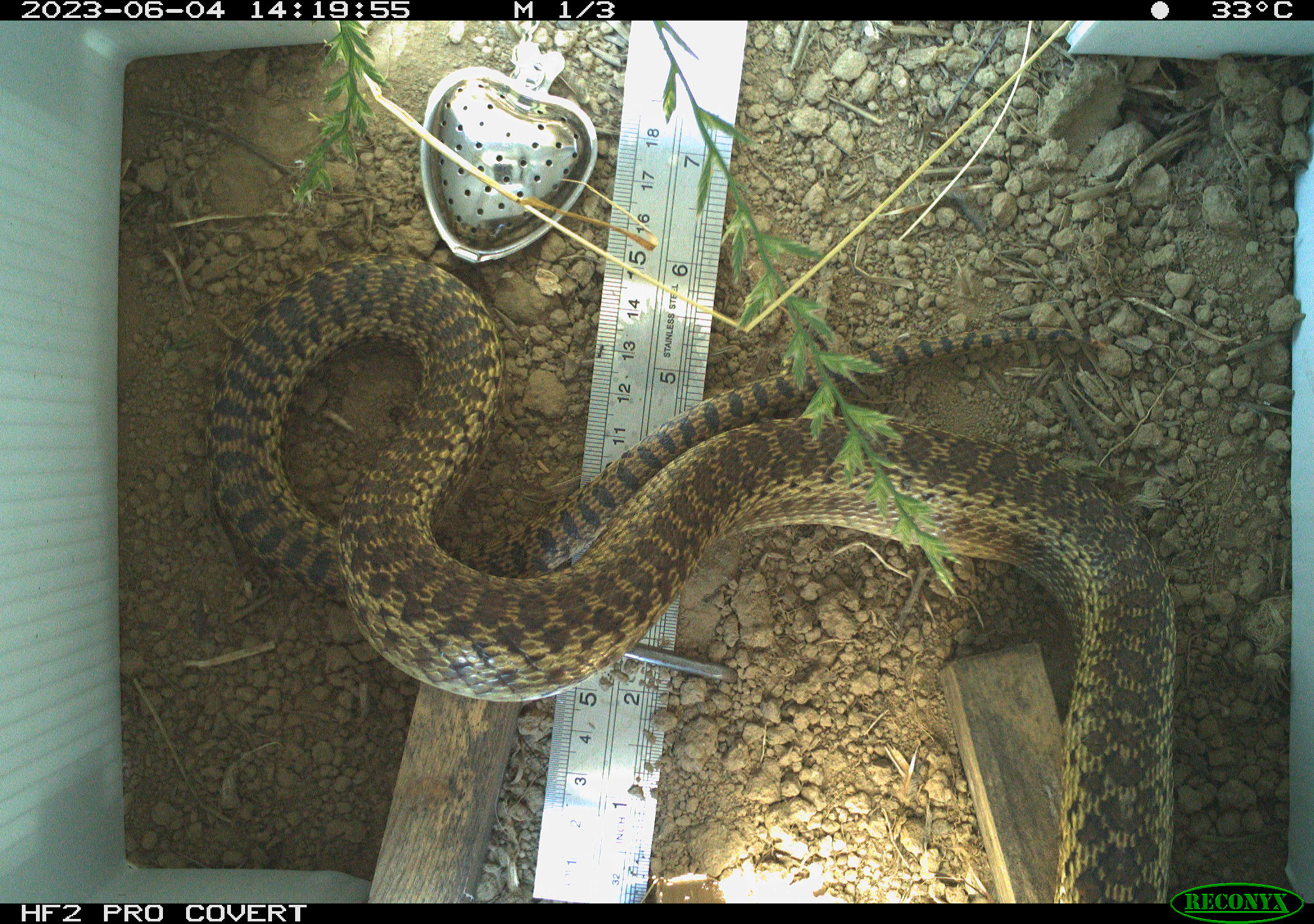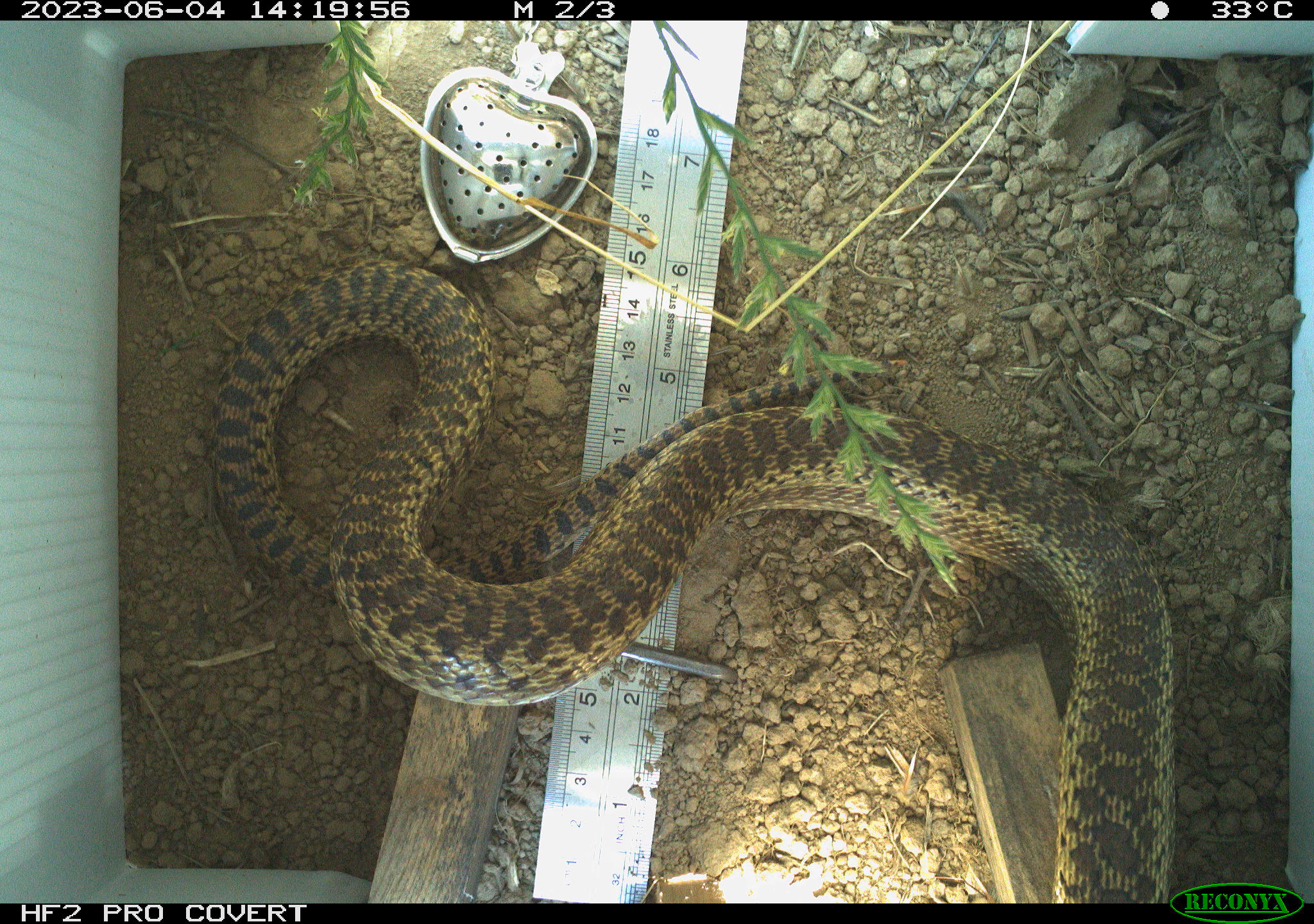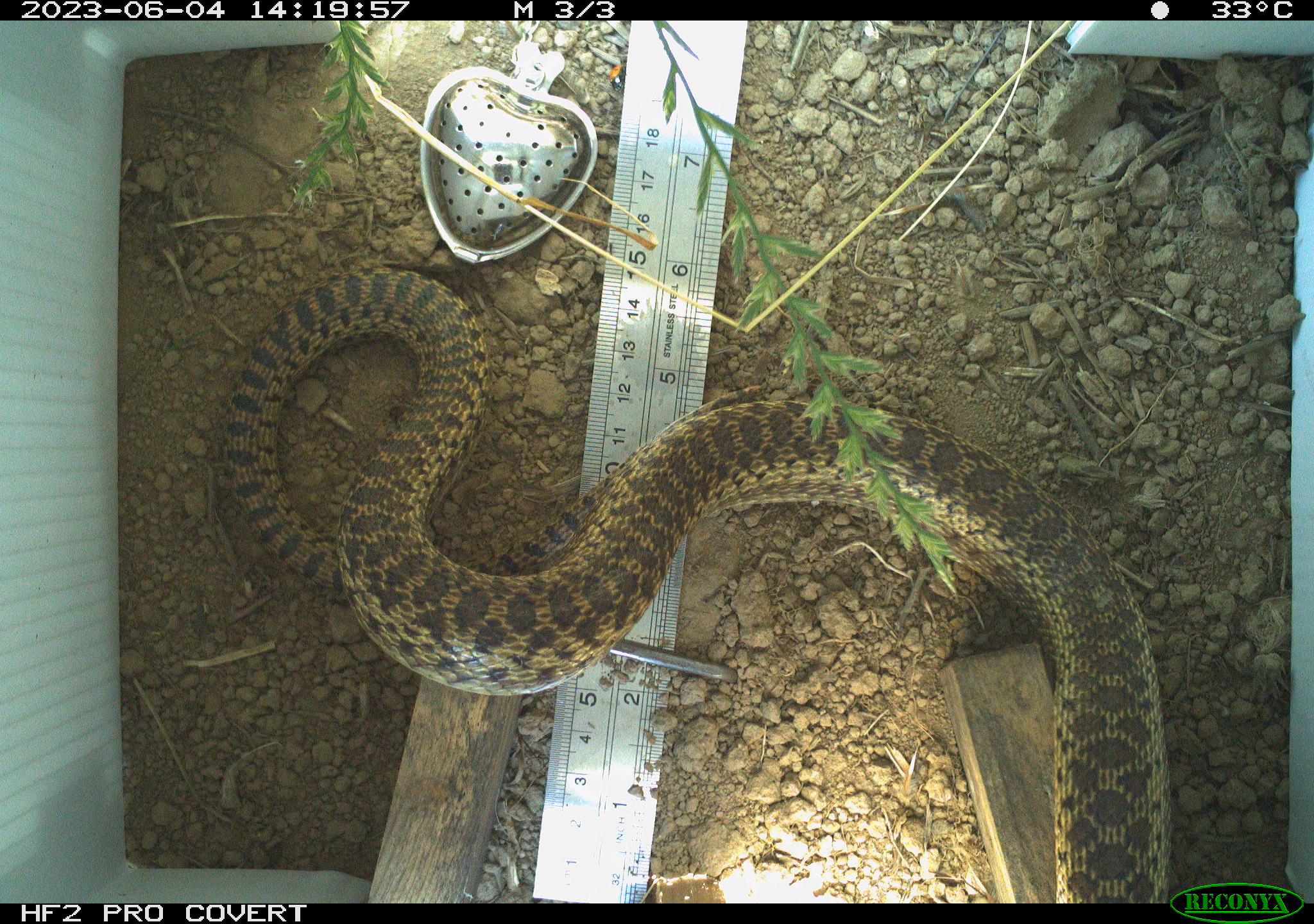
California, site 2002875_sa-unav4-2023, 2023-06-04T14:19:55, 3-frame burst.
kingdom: Animalia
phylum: Chordata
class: Reptilia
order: Squamata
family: Colubridae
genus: Pituophis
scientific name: Pituophis catenifer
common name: gophersnake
Gophersnake (Pituophis catenifer).